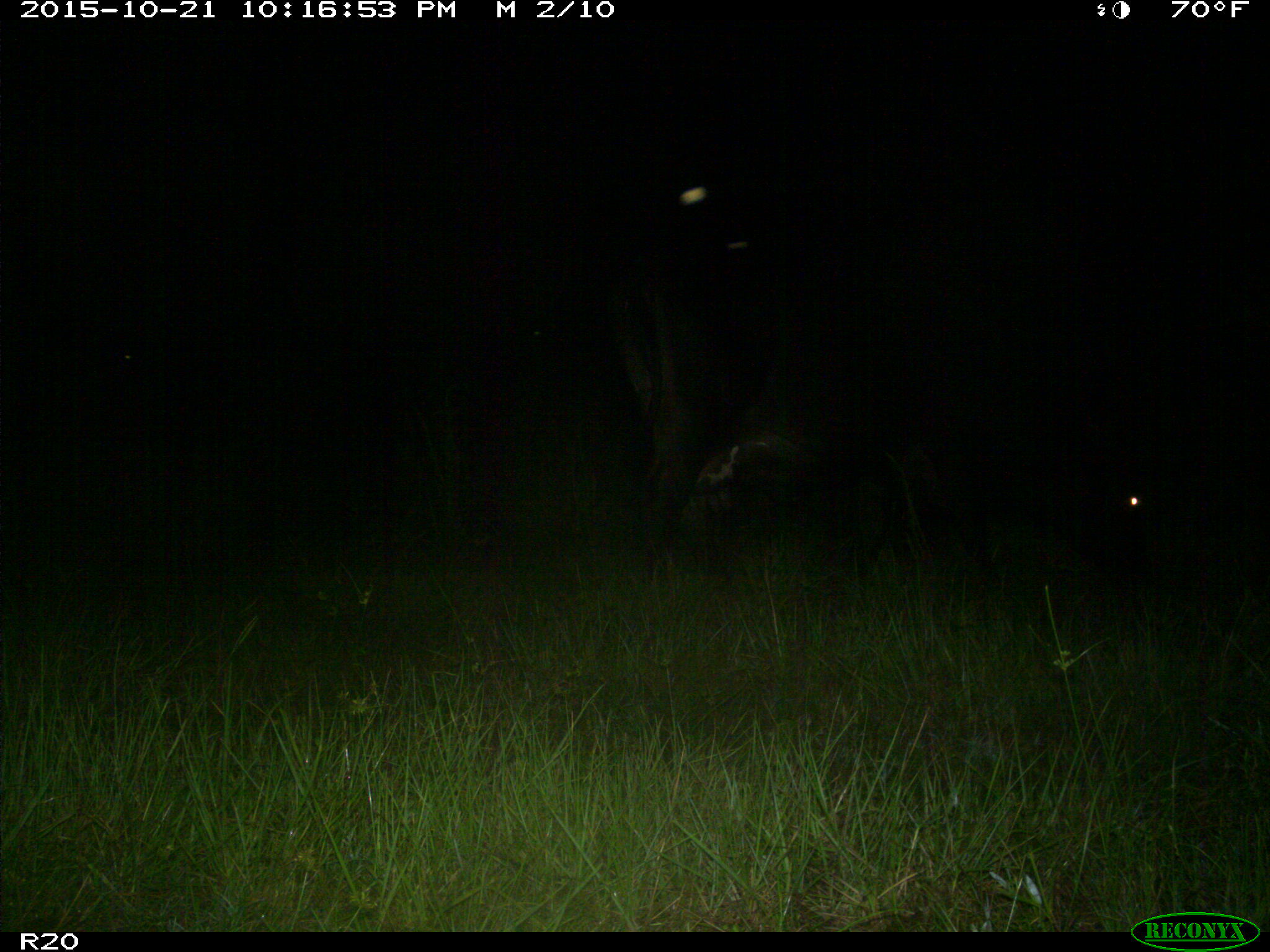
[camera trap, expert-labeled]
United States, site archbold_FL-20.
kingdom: Animalia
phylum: Chordata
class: Mammalia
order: Artiodactyla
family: Bovidae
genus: Bos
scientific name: Bos taurus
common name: domestic cow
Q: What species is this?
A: Bos taurus (domestic cow).